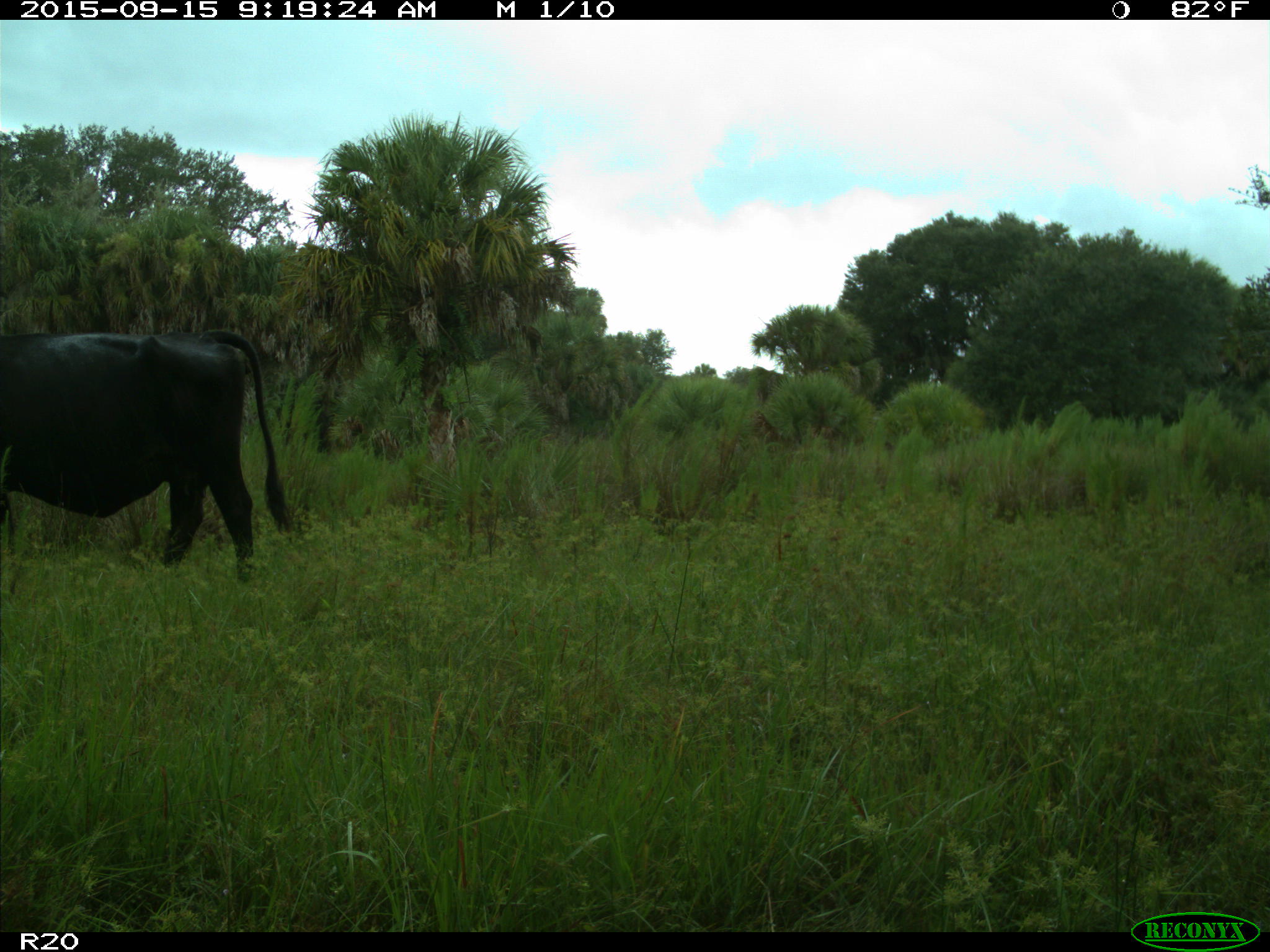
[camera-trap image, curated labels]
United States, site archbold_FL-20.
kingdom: Animalia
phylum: Chordata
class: Mammalia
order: Artiodactyla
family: Bovidae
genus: Bos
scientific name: Bos taurus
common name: domestic cow